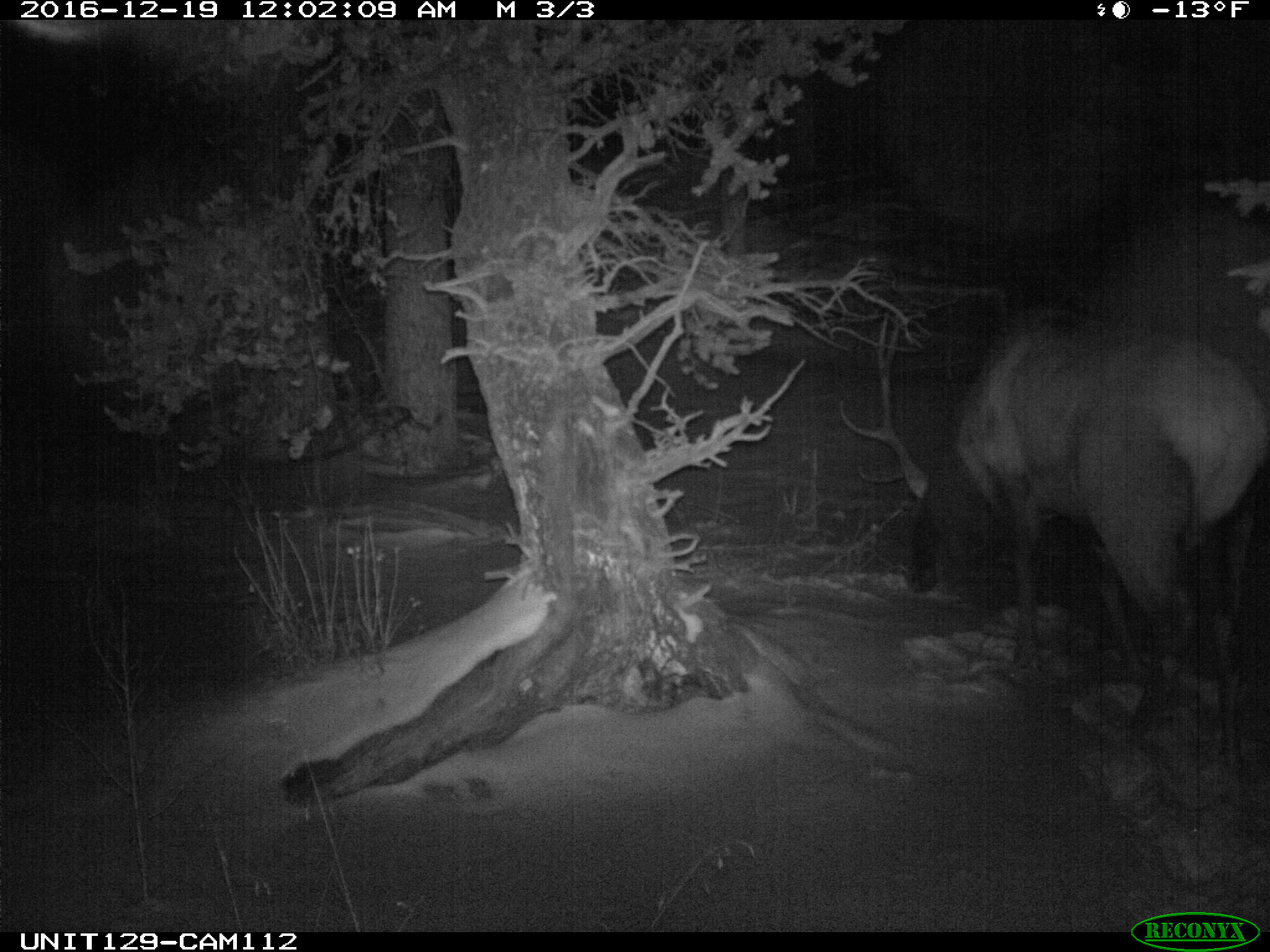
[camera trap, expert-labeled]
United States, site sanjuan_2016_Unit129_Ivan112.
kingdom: Animalia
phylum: Chordata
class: Mammalia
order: Artiodactyla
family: Cervidae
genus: Cervus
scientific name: Cervus elaphus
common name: red deer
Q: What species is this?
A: Cervus elaphus (red deer).